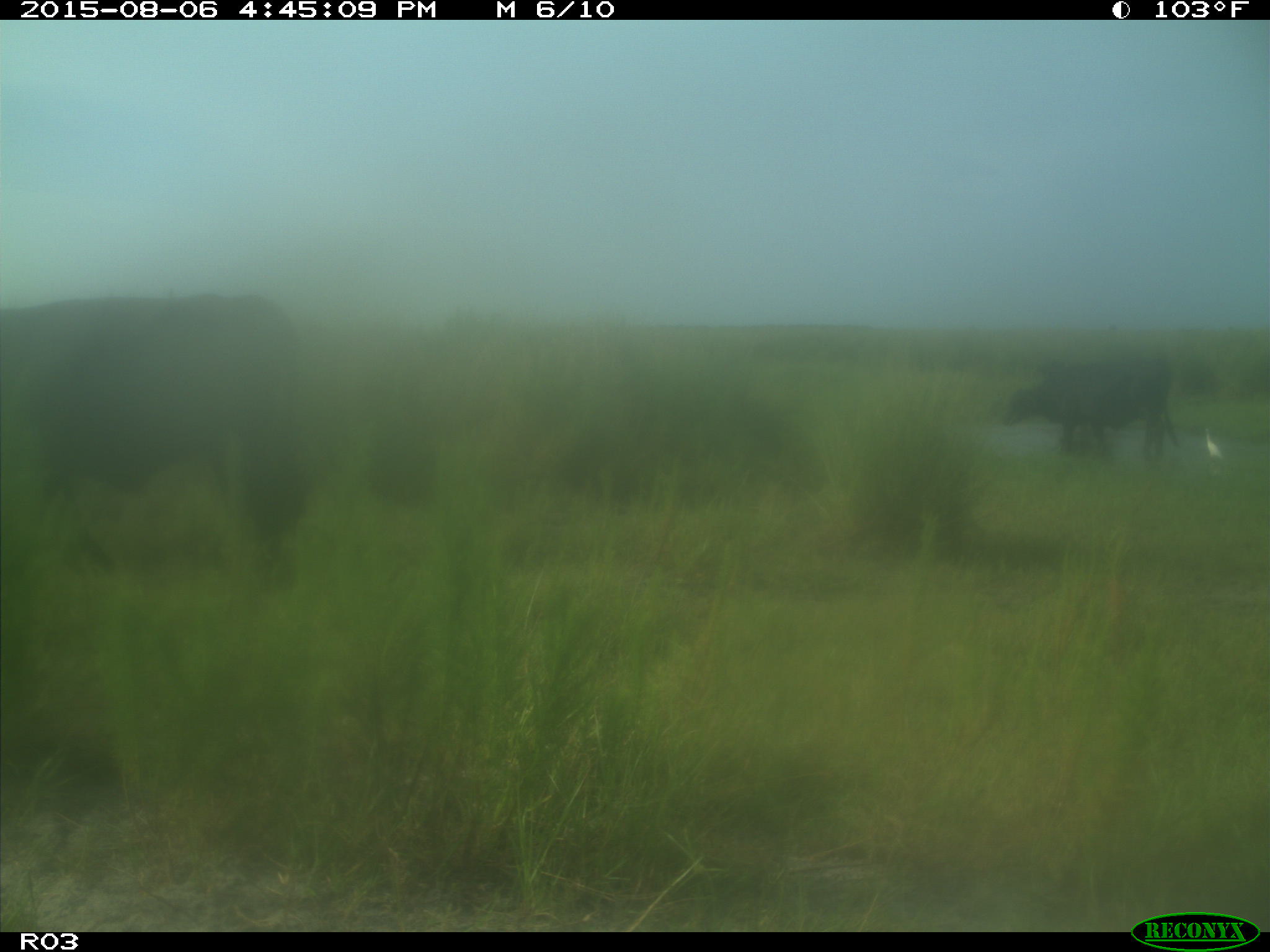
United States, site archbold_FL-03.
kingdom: Animalia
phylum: Chordata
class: Mammalia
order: Artiodactyla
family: Bovidae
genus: Bos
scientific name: Bos taurus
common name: domestic cow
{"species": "Bos taurus (domestic cow)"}